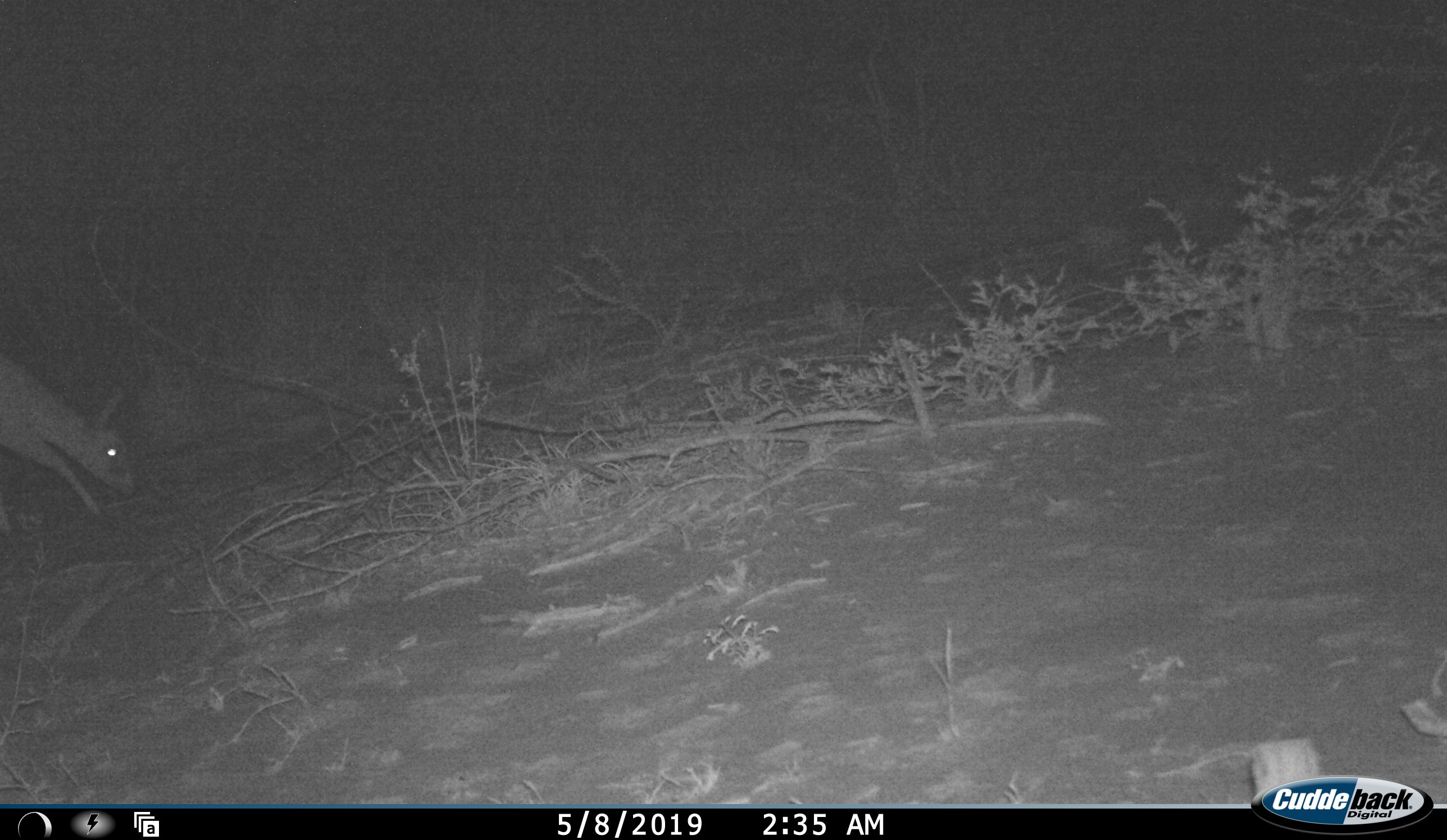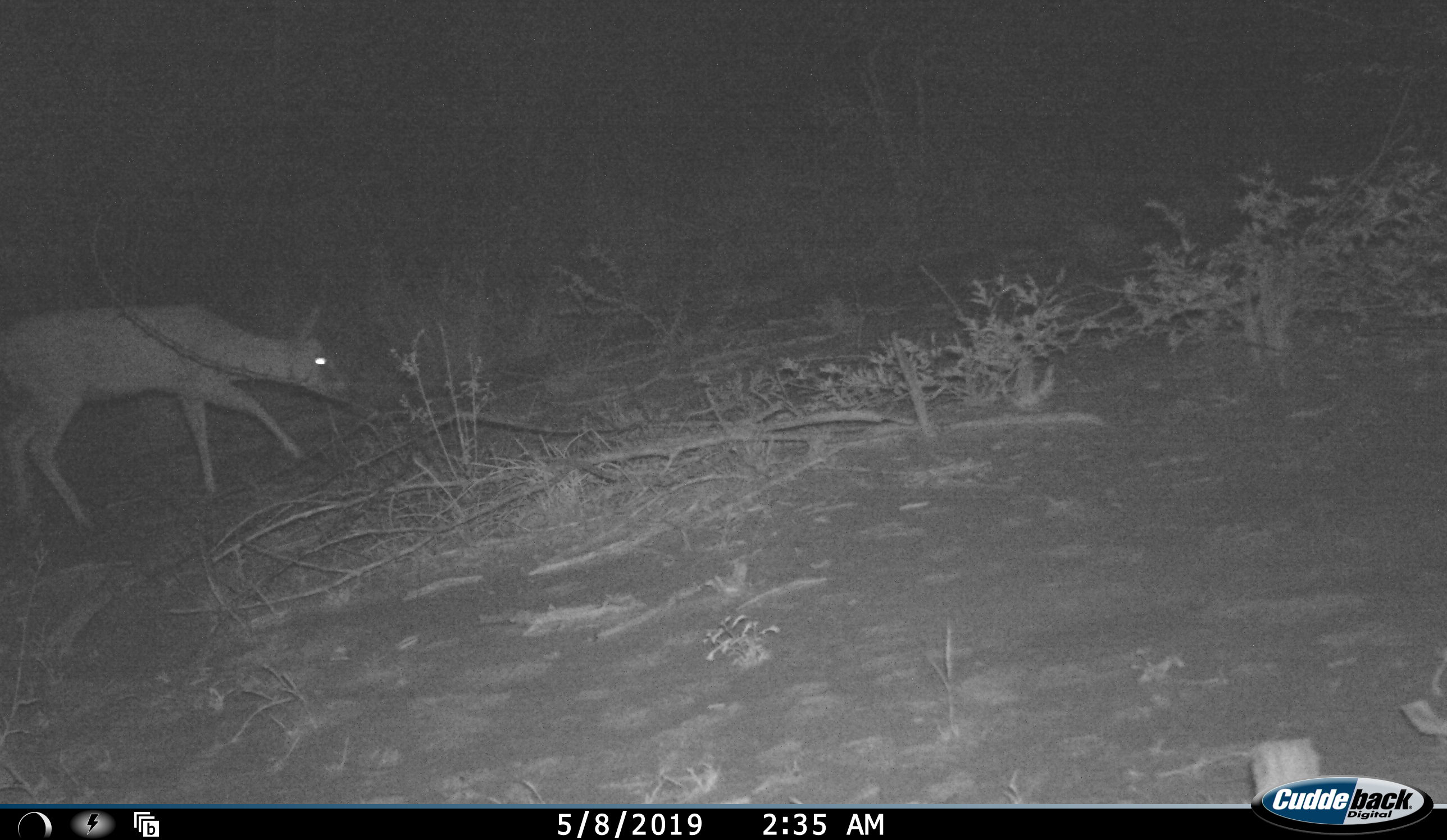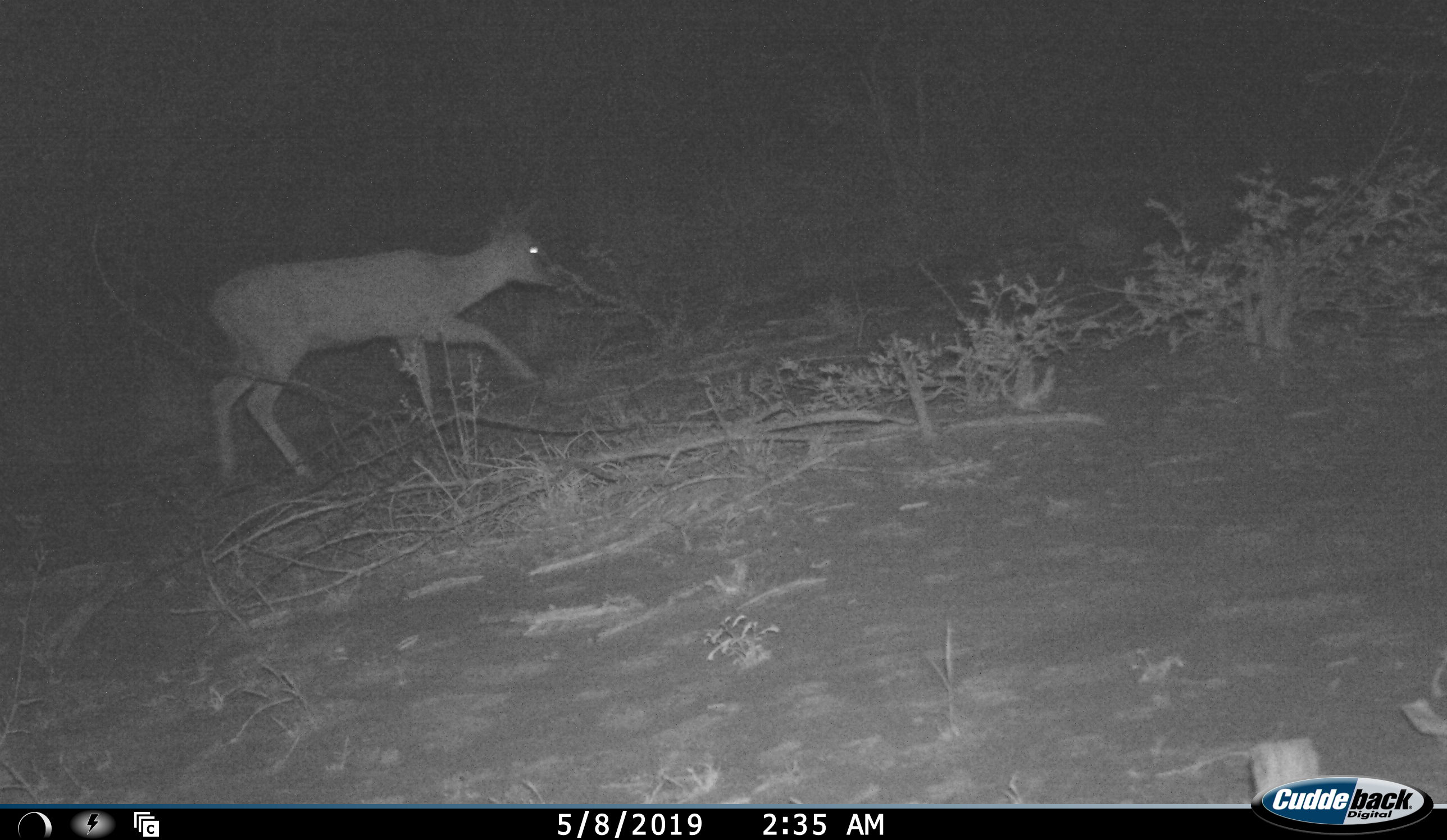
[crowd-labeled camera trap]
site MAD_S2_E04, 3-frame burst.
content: unidentified animal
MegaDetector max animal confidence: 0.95